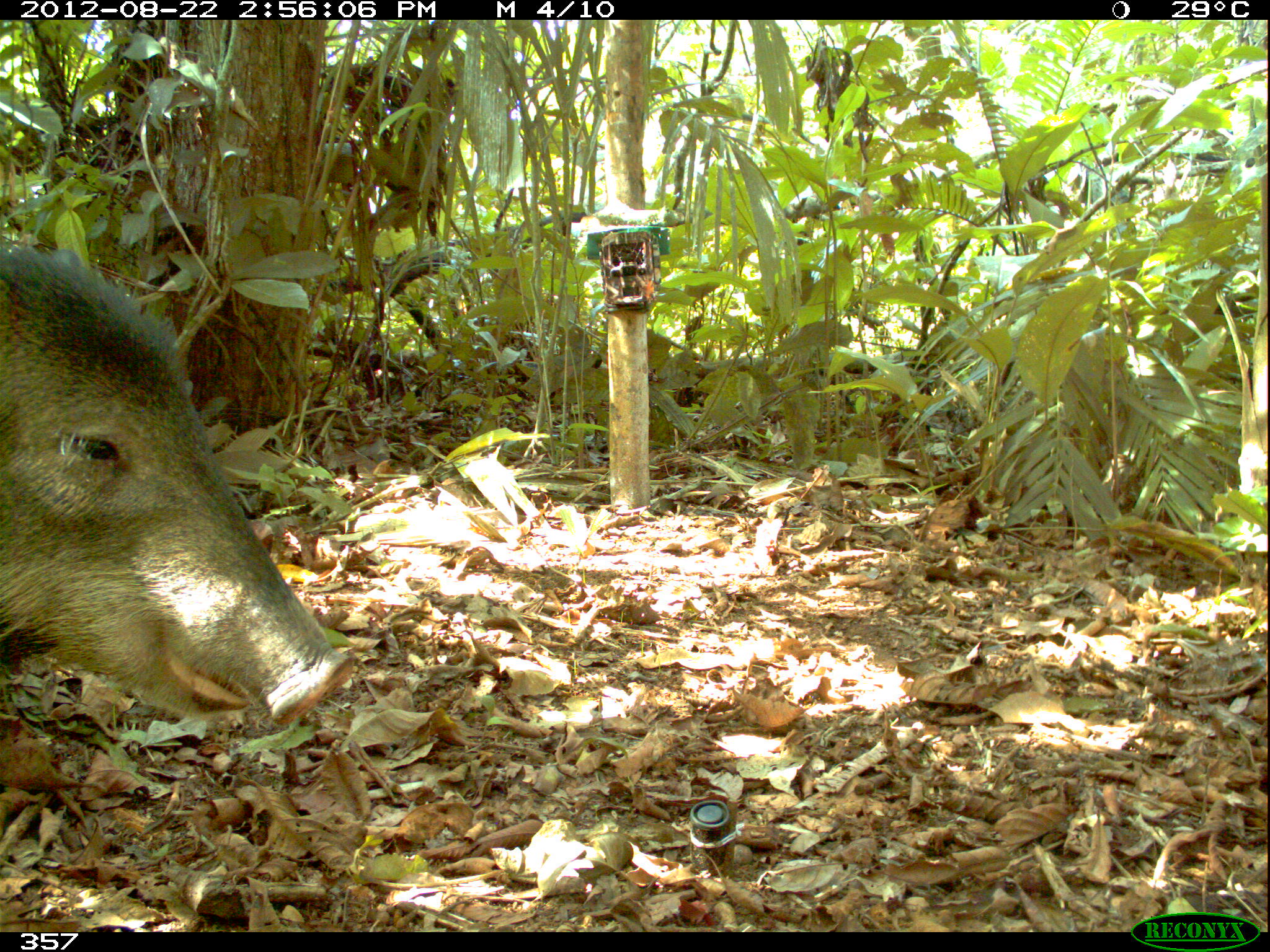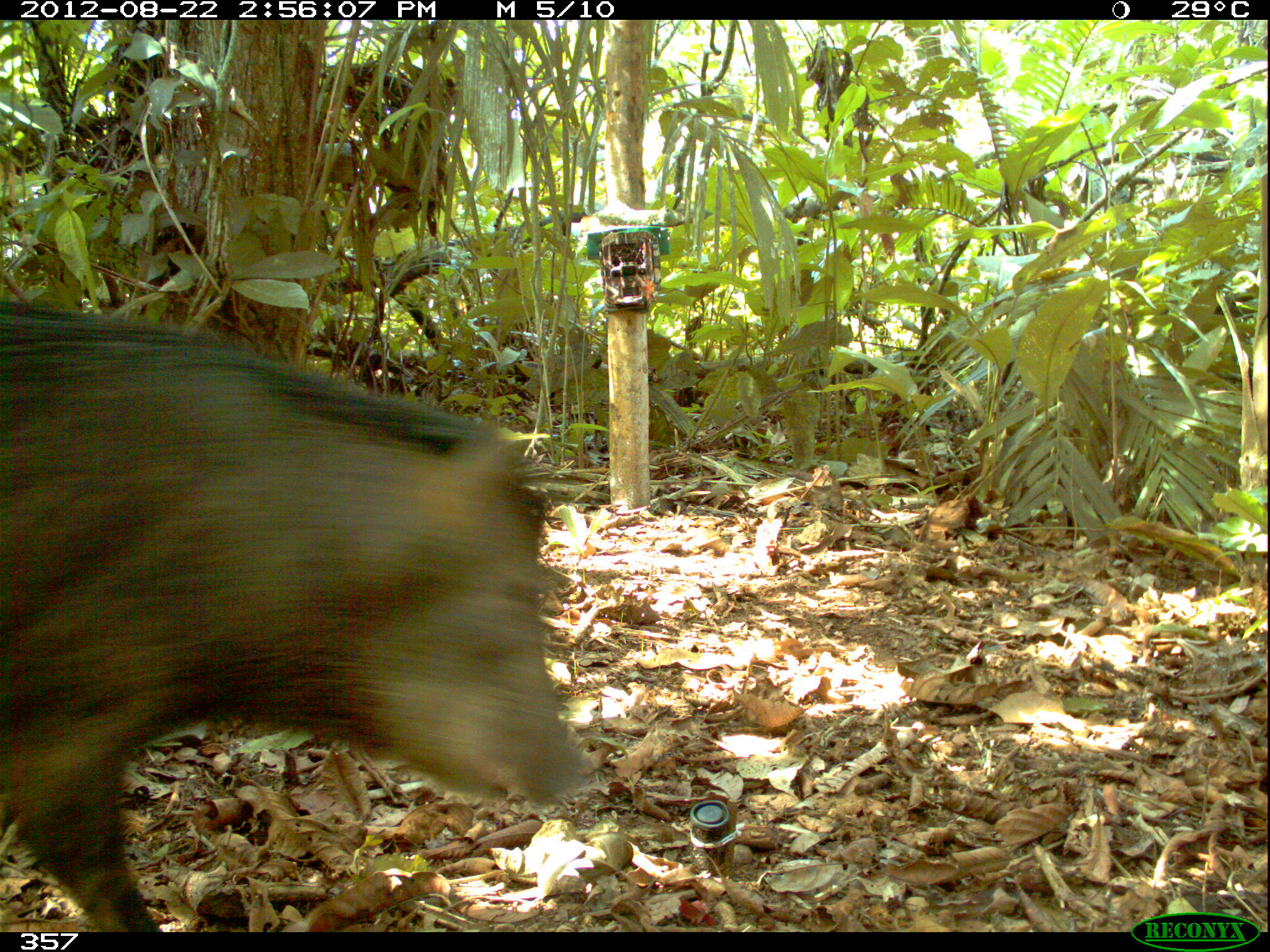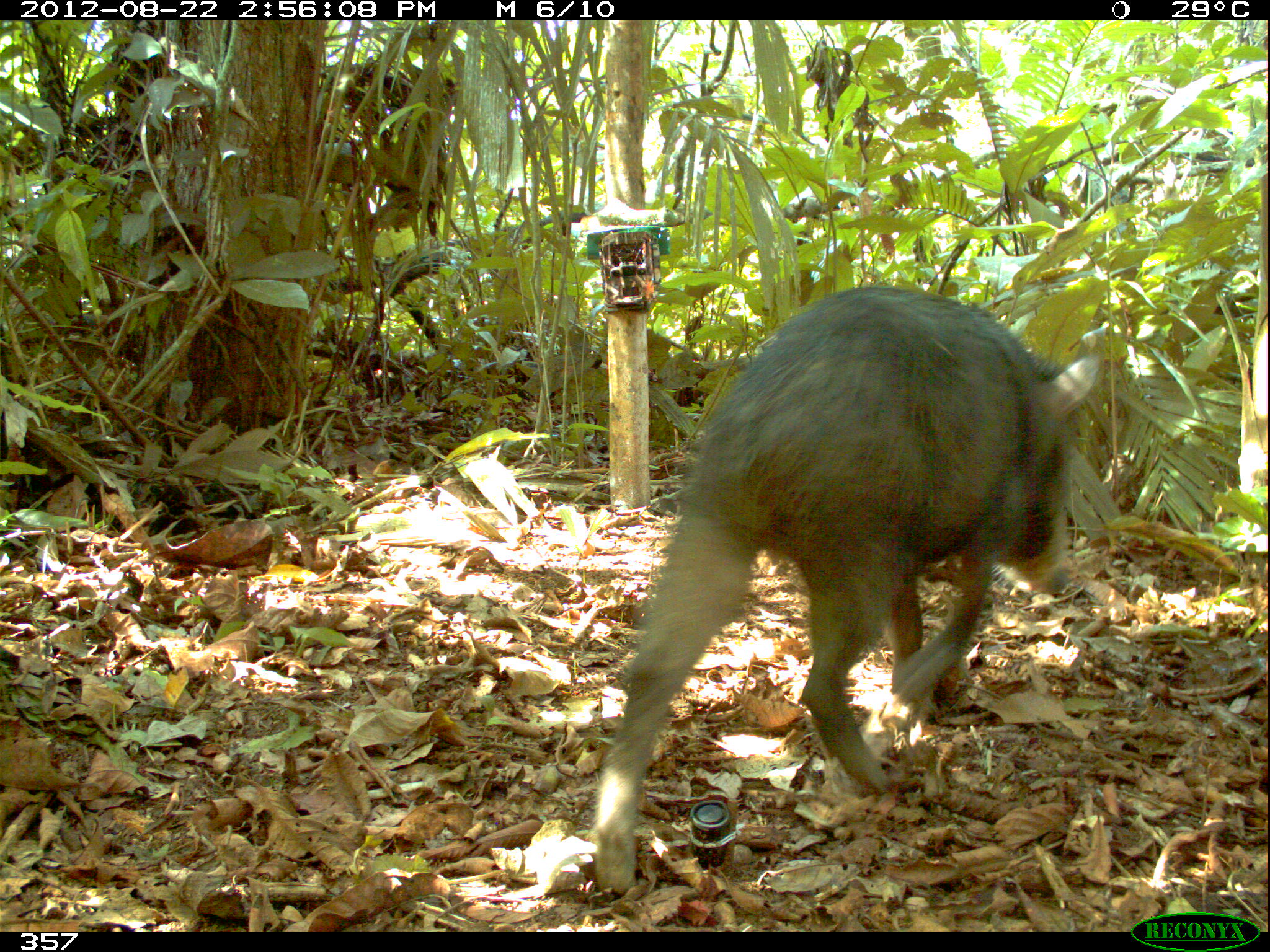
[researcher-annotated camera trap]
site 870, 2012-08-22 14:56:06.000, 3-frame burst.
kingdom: Animalia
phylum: Chordata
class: Mammalia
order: Artiodactyla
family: Tayassuidae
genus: Tayassu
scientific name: Tayassu pecari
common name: white-lipped peccary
Tayassu pecari (white-lipped peccary).